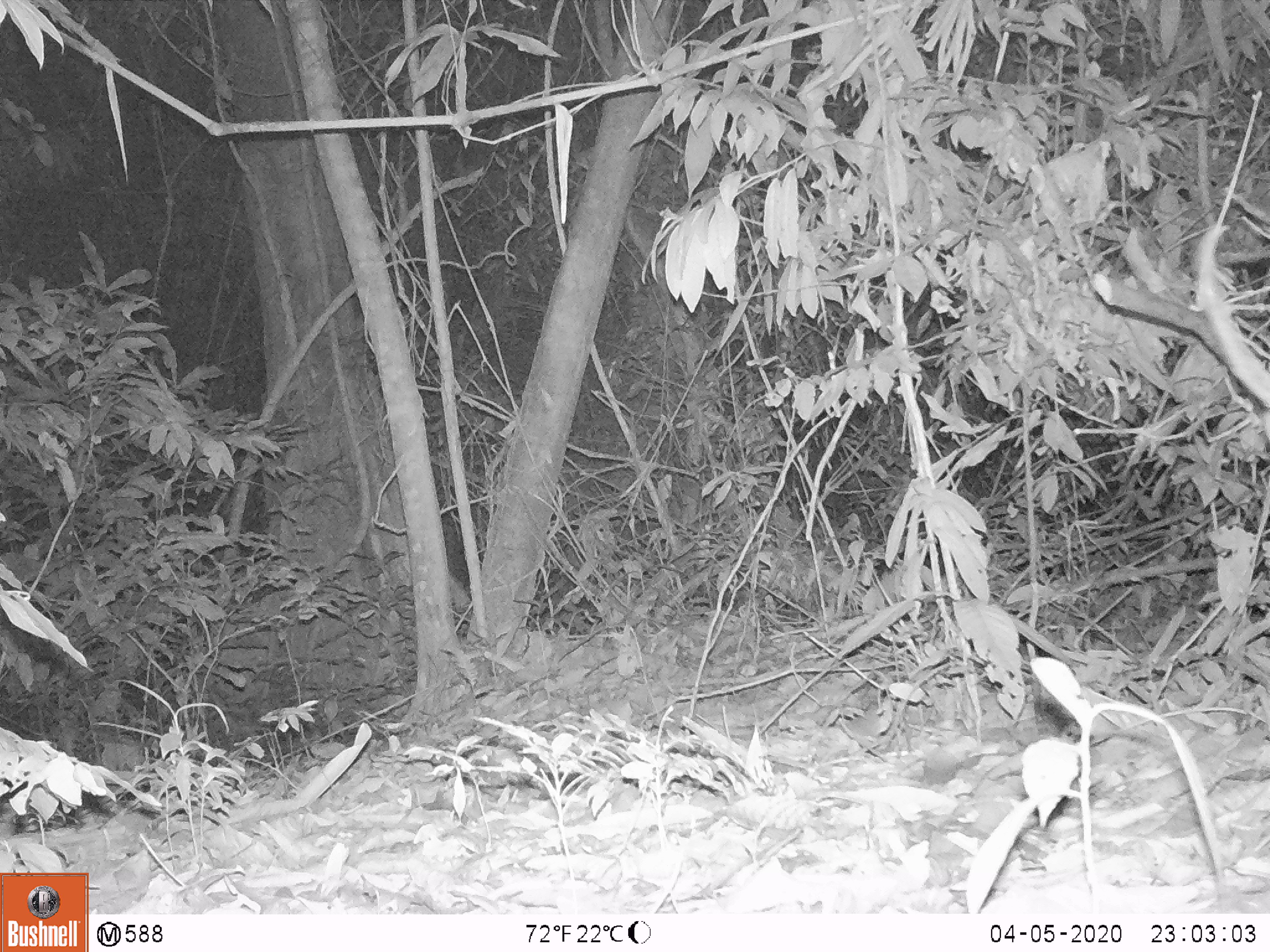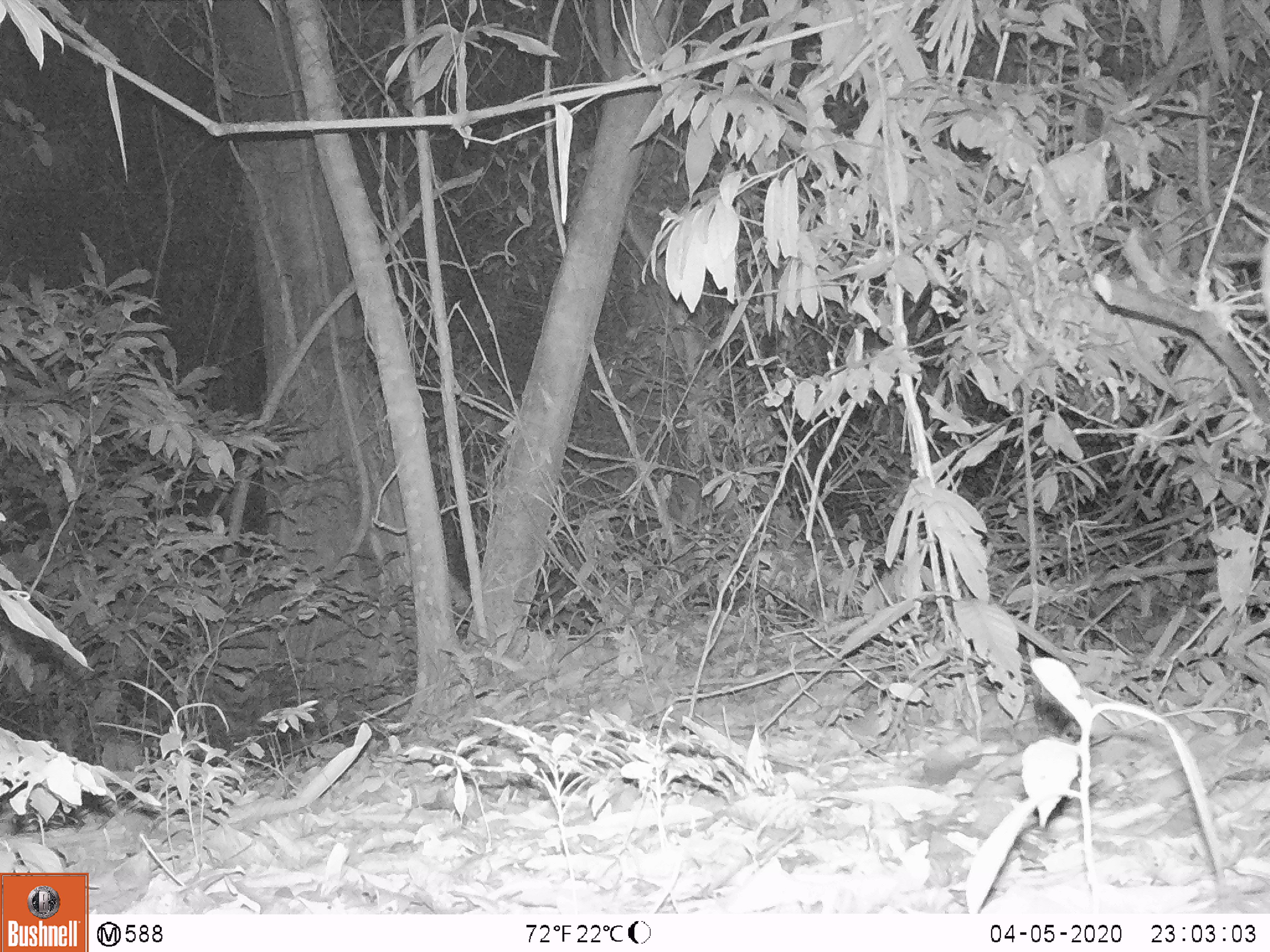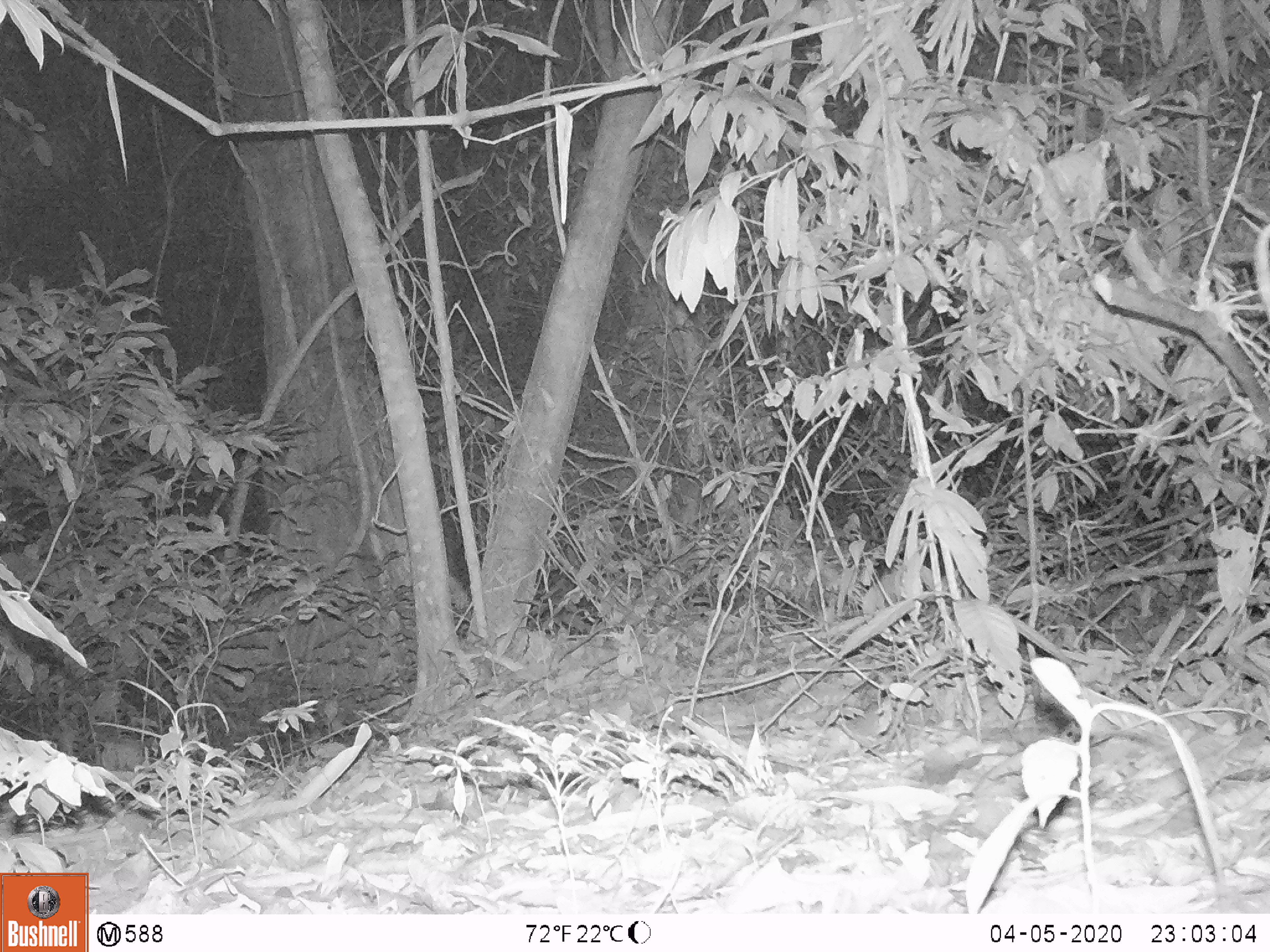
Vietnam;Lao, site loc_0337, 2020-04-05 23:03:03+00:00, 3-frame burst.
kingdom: Animalia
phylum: Chordata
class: Mammalia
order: Artiodactyla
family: Cervidae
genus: Muntiacus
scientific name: Muntiacus vuquangensis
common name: large-antlered muntjac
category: large antlered muntjac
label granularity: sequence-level